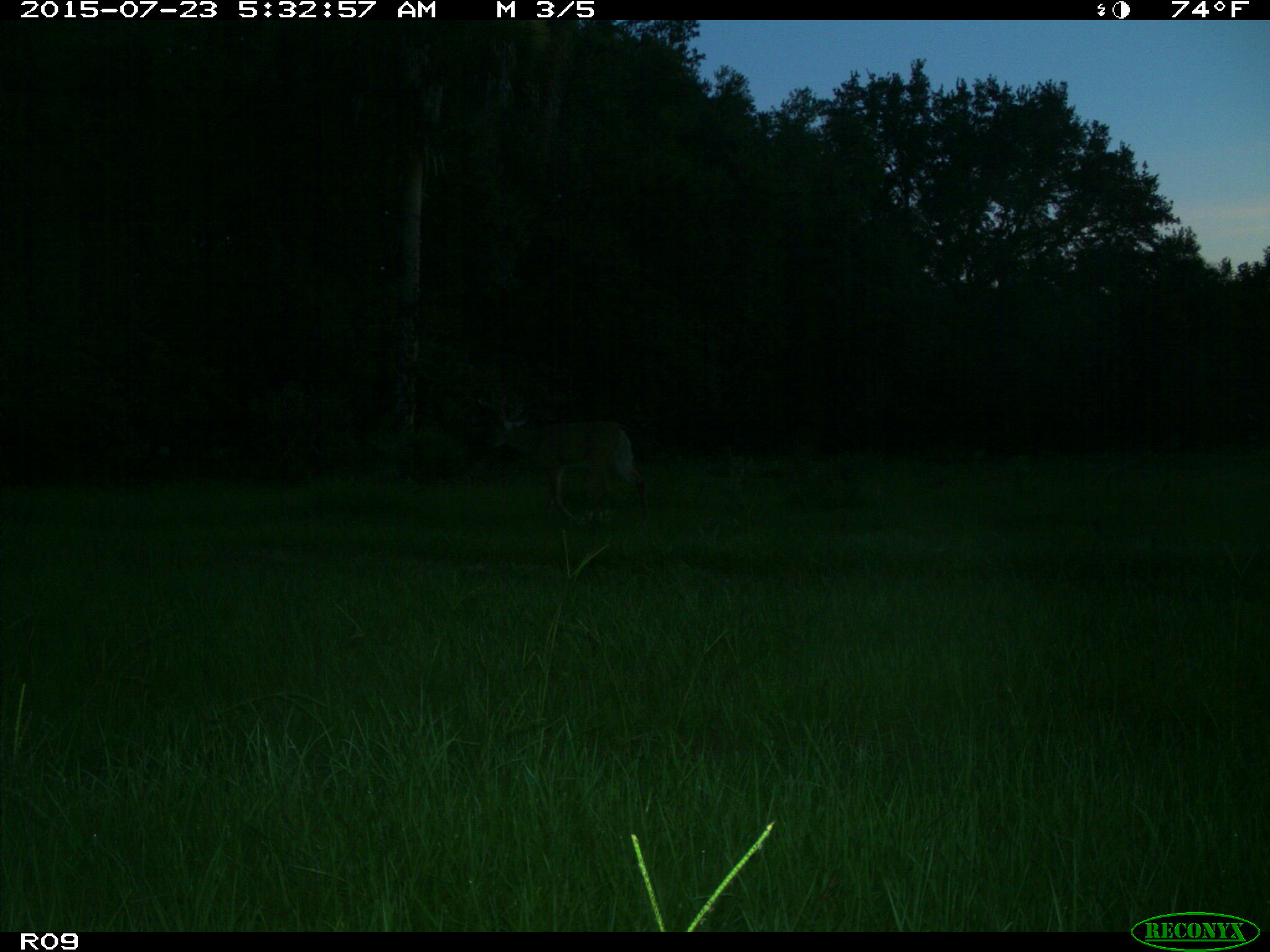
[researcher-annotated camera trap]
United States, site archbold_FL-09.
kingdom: Animalia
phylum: Chordata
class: Mammalia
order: Artiodactyla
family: Cervidae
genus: Odocoileus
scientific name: Odocoileus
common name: deer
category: unidentified deer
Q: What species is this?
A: Unidentified deer (deer) (Odocoileus).